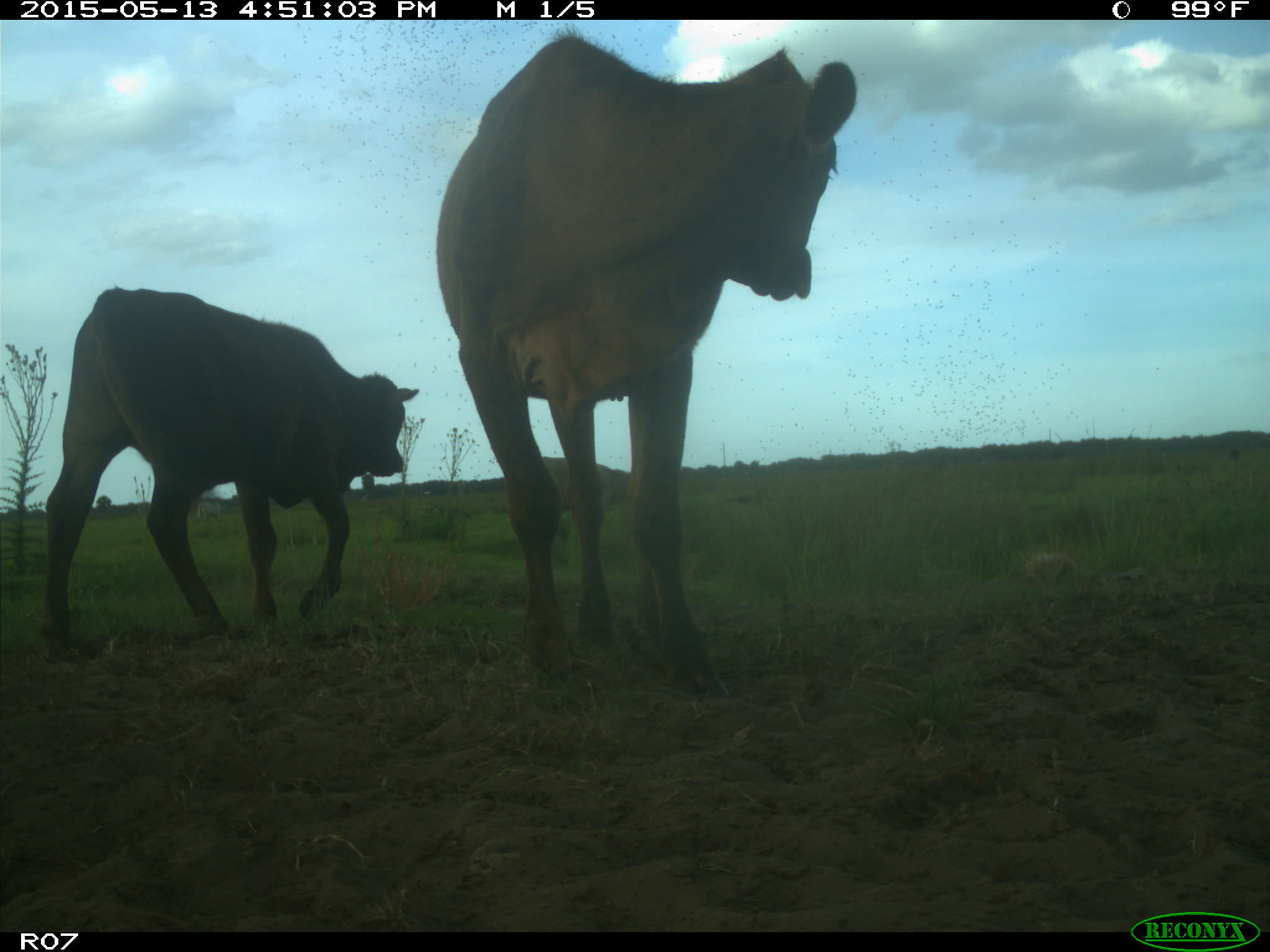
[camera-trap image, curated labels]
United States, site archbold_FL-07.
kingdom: Animalia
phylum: Chordata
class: Mammalia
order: Artiodactyla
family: Bovidae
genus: Bos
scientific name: Bos taurus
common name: domestic cow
Bos taurus (domestic cow).